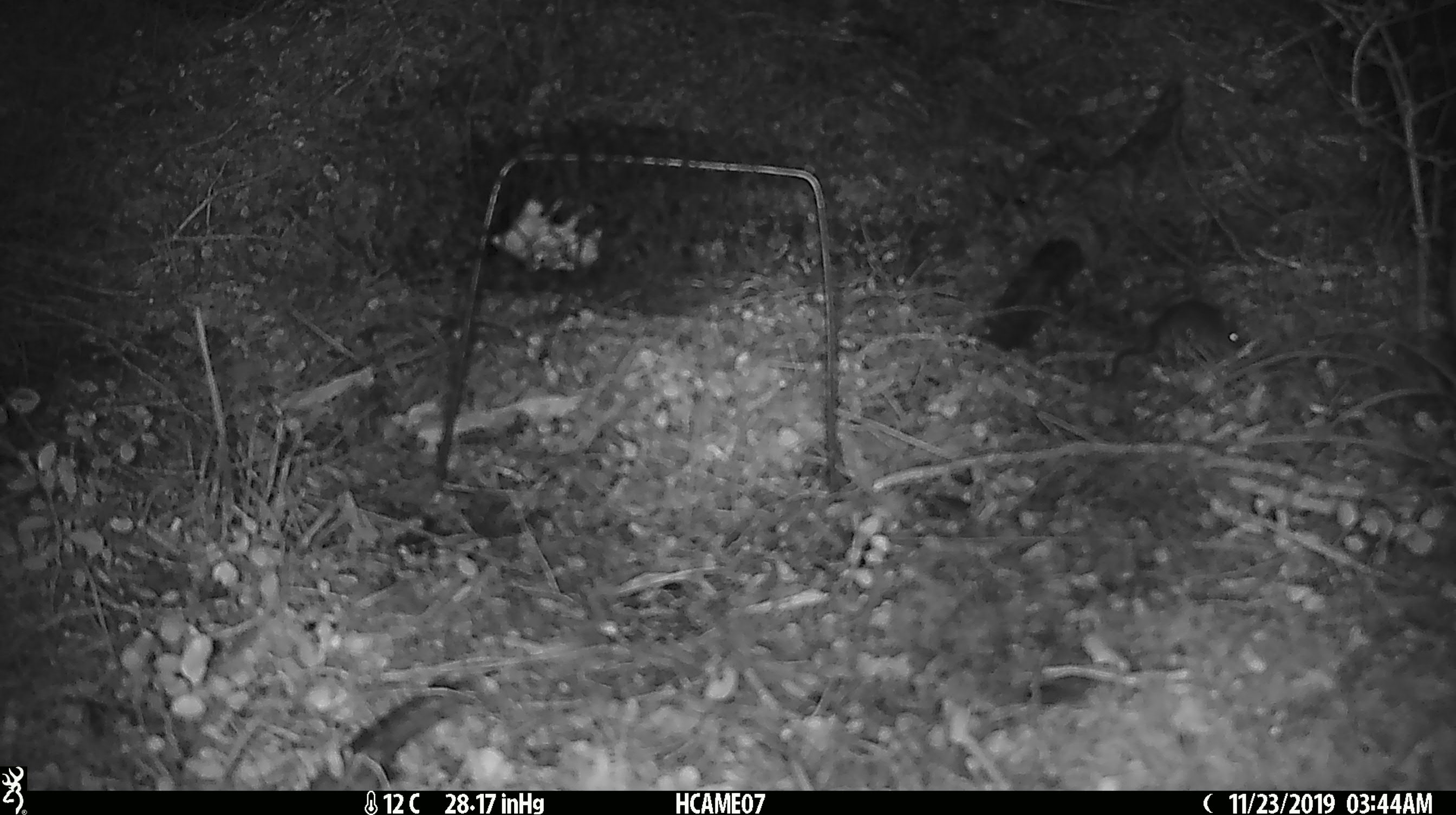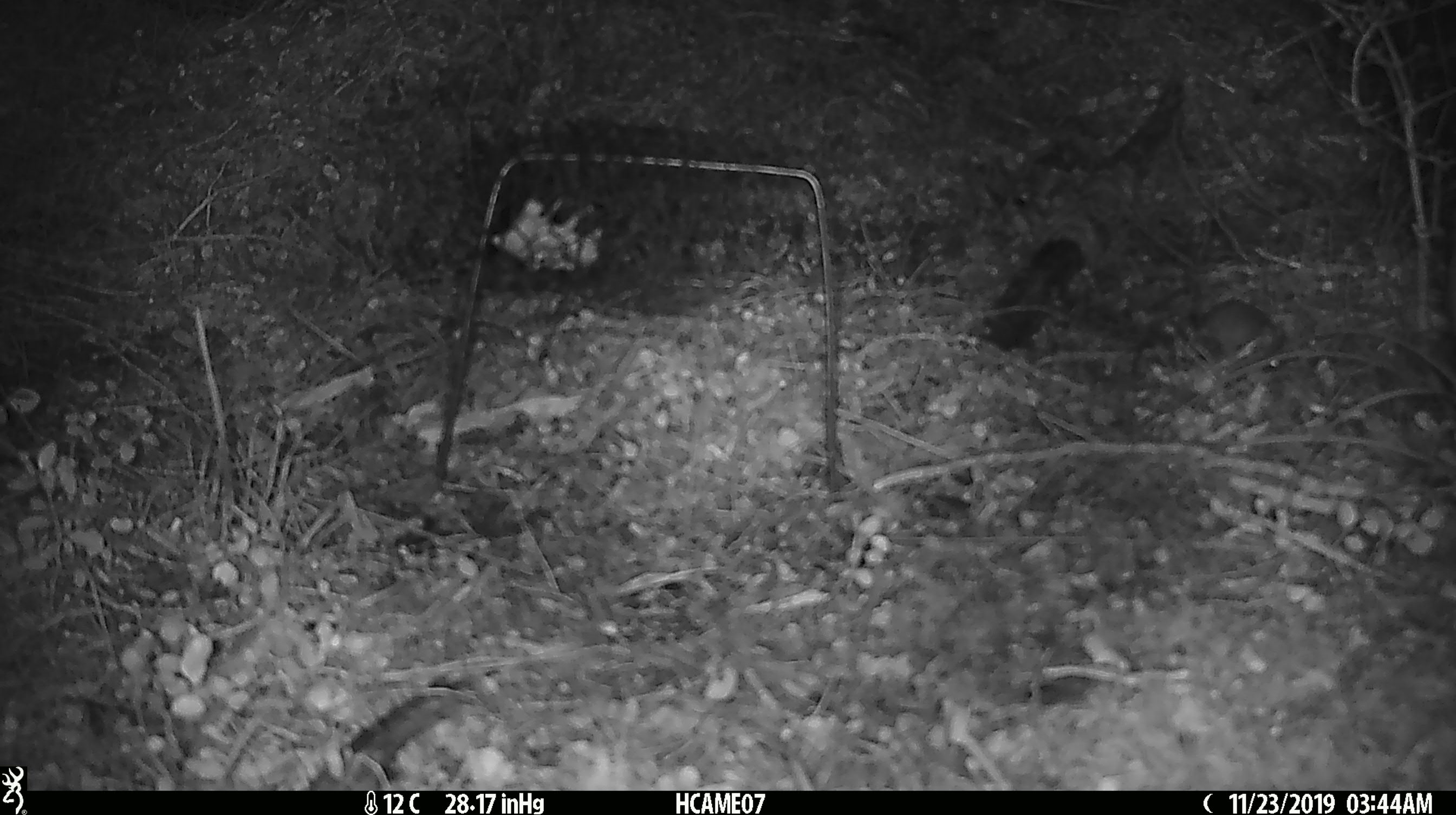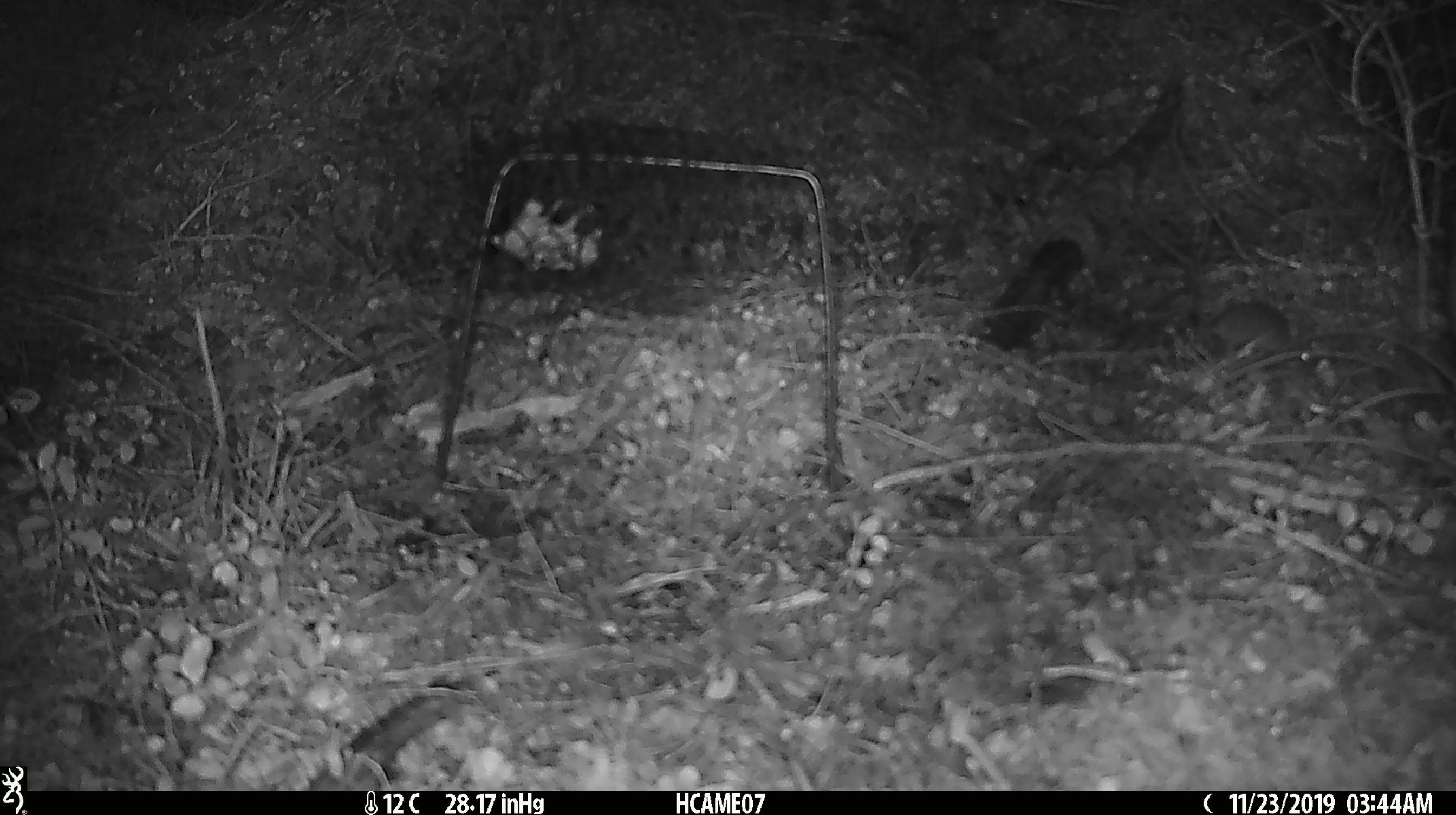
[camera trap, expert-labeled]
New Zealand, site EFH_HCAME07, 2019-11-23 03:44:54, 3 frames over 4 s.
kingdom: Animalia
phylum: Chordata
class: Mammalia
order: Rodentia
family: Muridae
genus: Mus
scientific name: Mus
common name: mouse